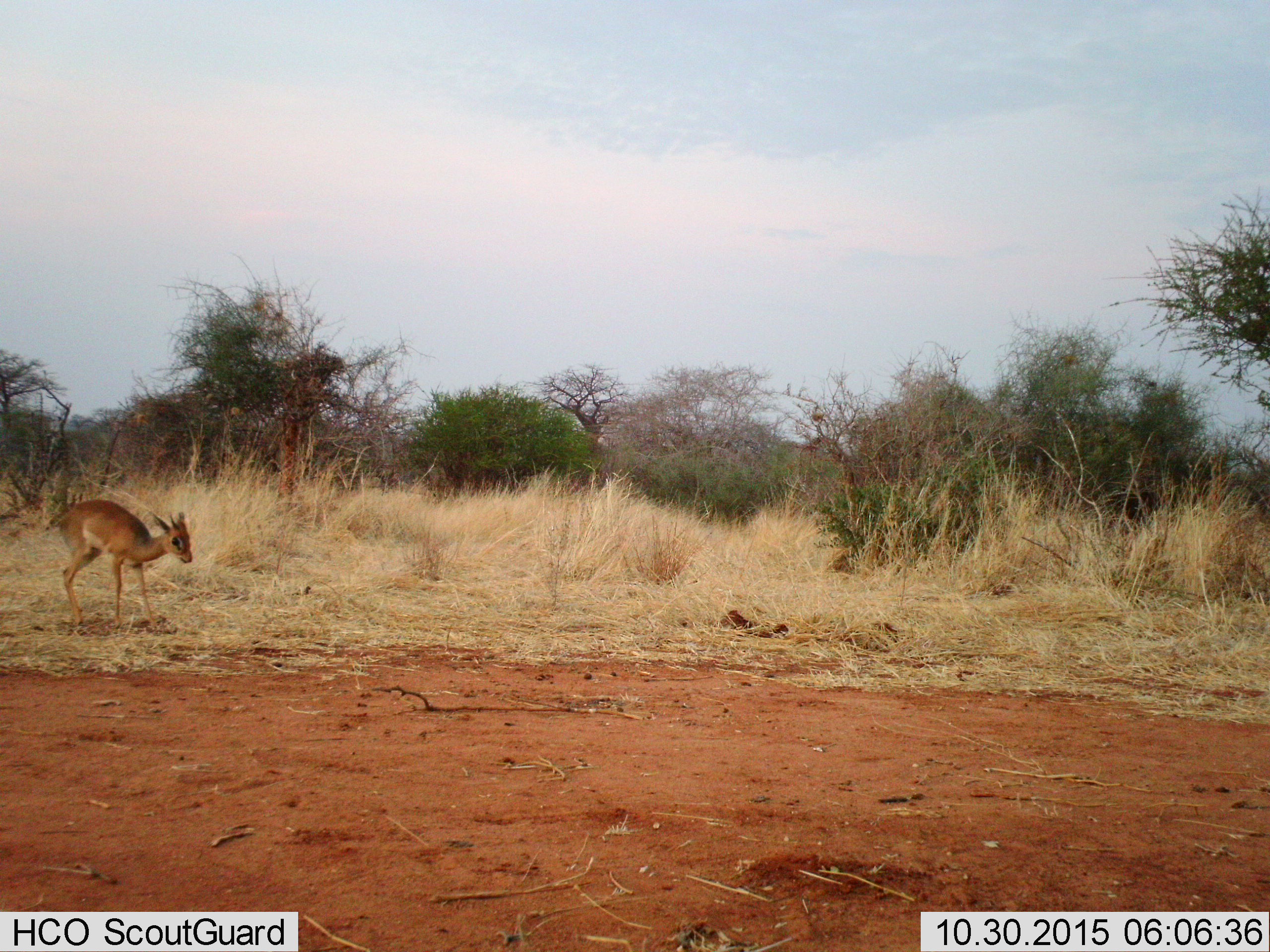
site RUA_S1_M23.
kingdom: Animalia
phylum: Chordata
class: Mammalia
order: Artiodactyla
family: Bovidae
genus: Madoqua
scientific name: Madoqua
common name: dik-dik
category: dikdik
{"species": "dikdik (dik-dik) (Madoqua)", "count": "1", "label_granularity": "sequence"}